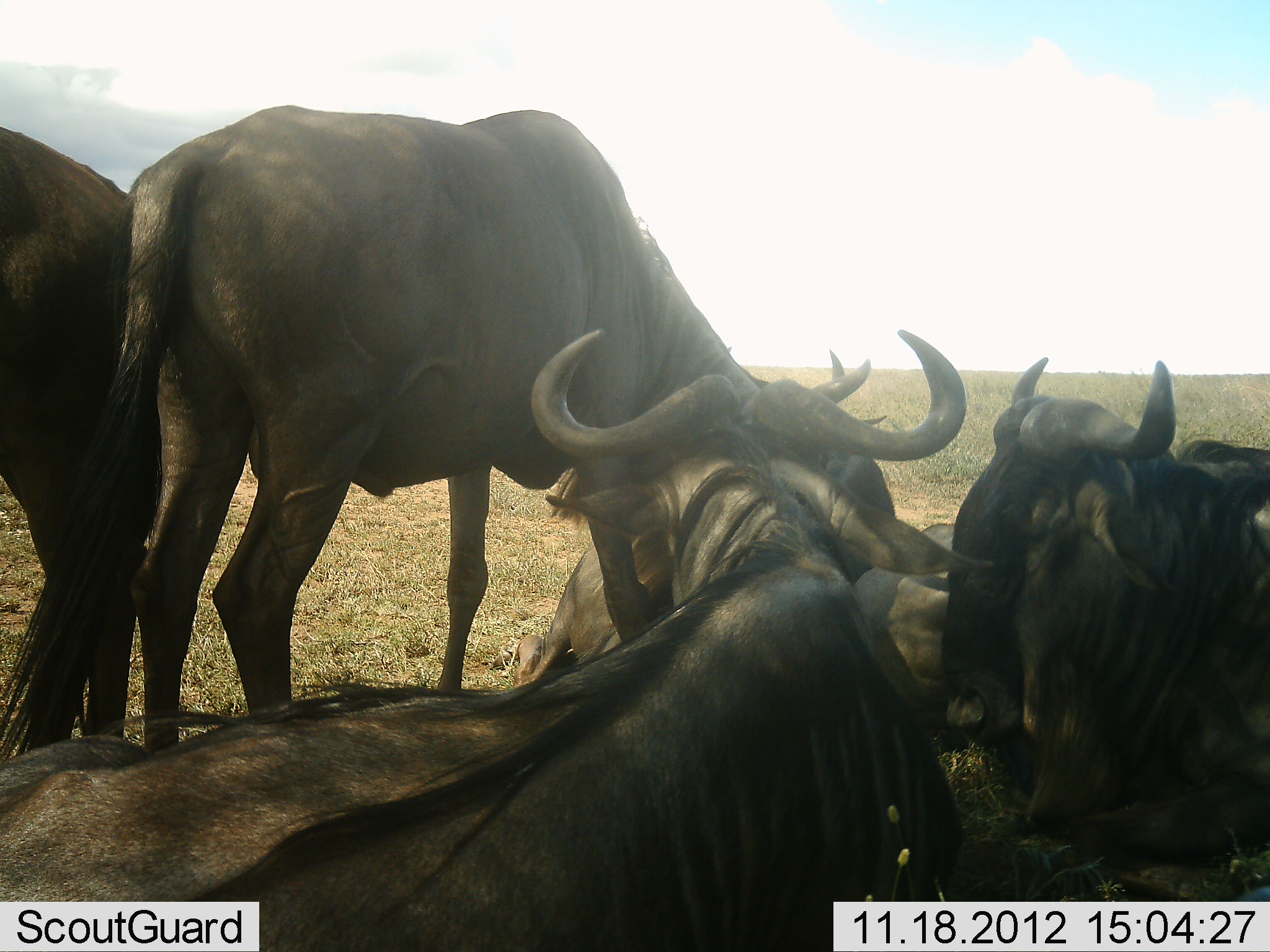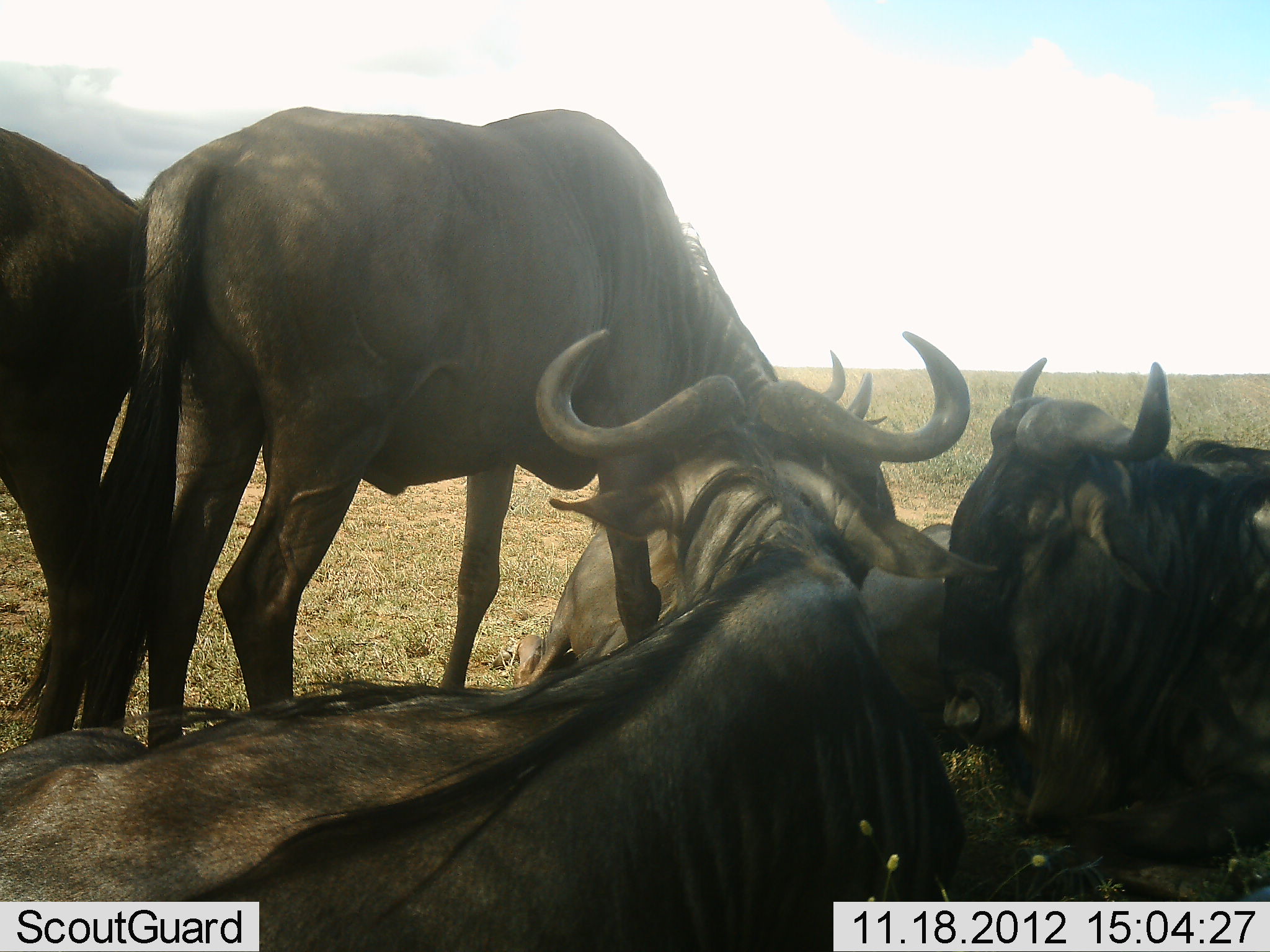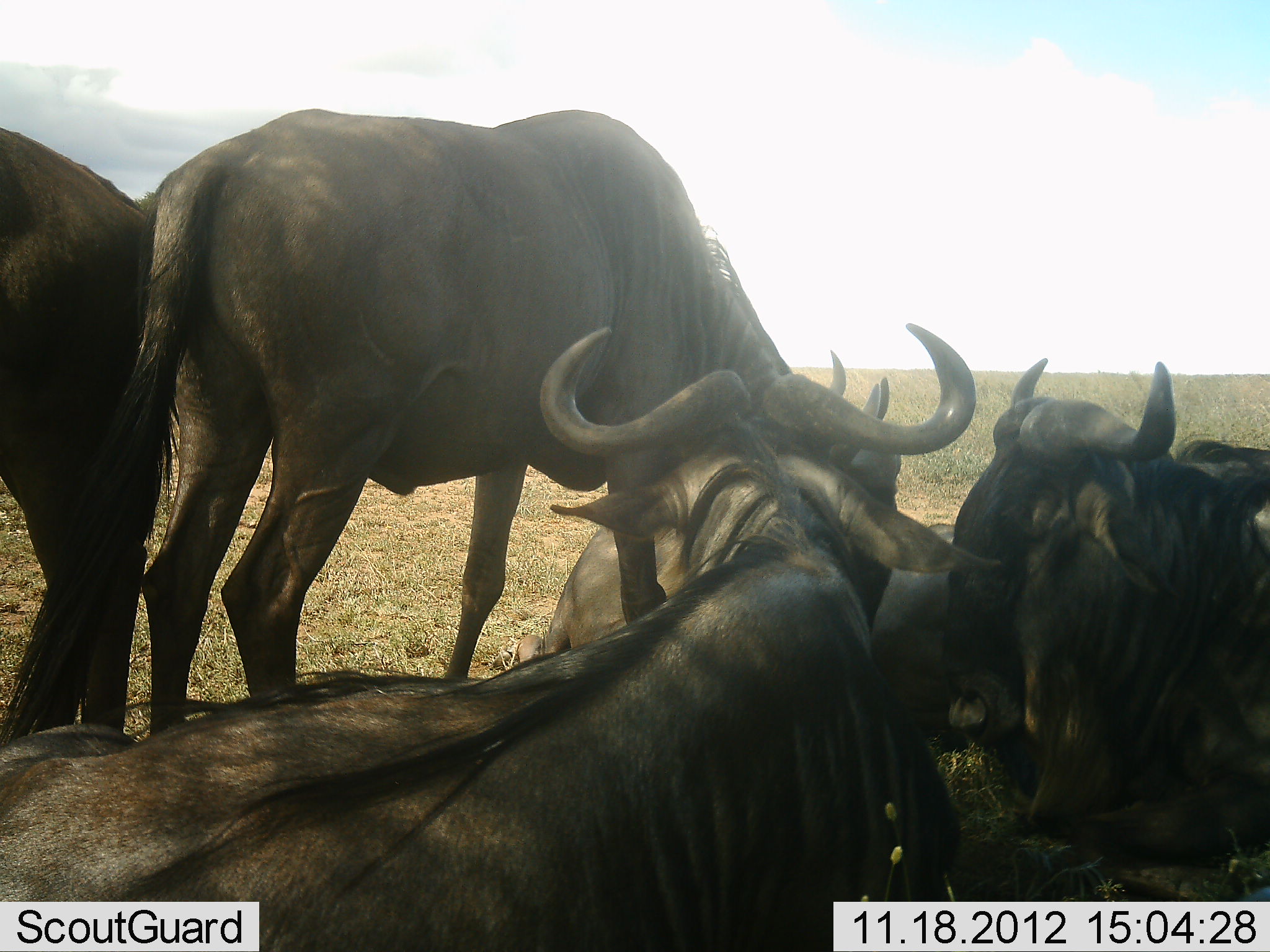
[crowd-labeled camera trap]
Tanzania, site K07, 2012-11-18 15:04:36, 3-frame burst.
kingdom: Animalia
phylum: Chordata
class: Mammalia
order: Artiodactyla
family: Bovidae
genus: Connochaetes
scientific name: Connochaetes taurinus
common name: blue wildebeest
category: wildebeest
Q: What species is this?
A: Wildebeest (blue wildebeest) (Connochaetes taurinus).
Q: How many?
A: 6.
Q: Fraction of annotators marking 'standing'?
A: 60%.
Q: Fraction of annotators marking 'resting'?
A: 100%.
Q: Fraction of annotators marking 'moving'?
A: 0%.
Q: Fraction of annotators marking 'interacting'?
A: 0%.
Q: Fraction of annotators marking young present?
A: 0%.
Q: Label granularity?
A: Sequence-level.